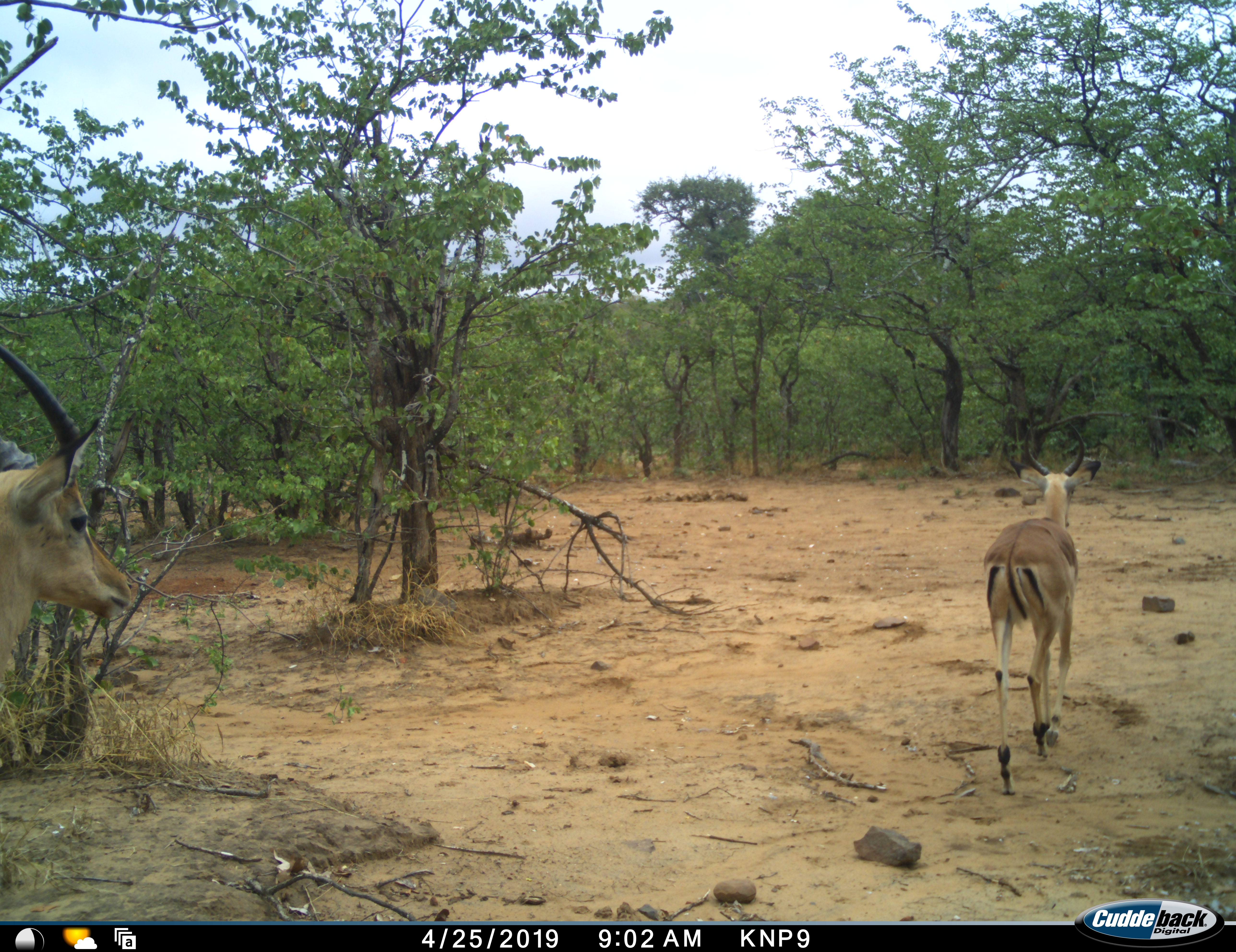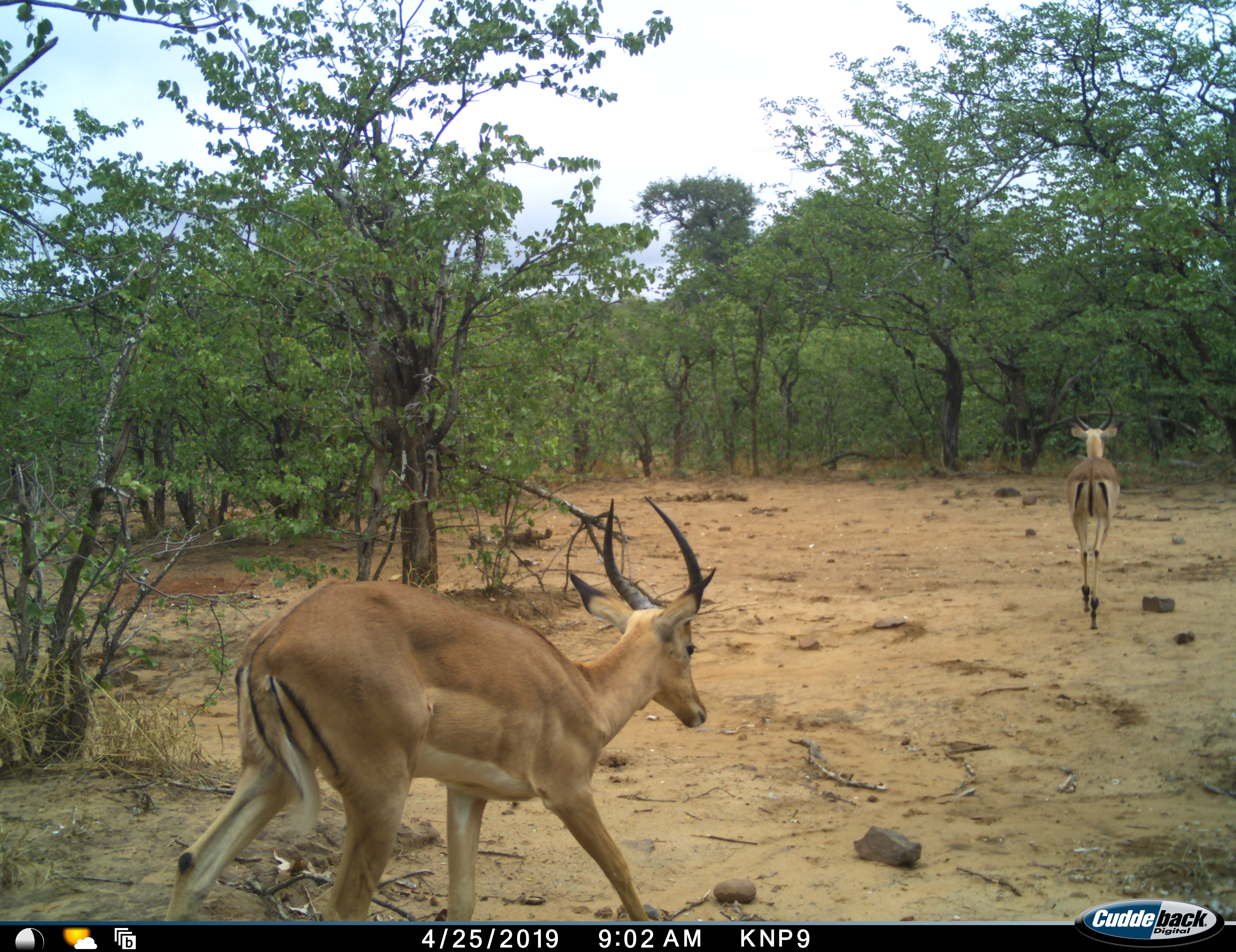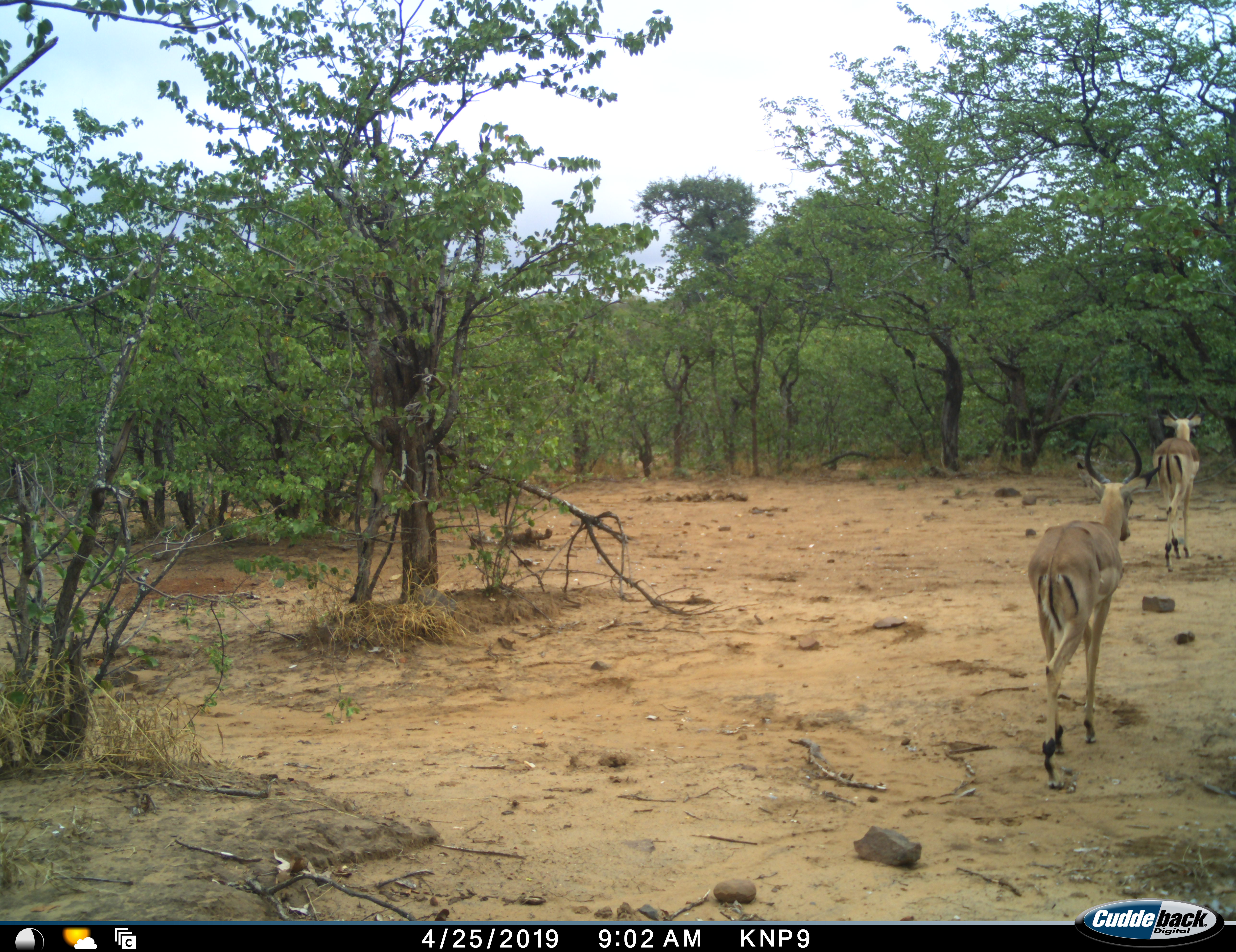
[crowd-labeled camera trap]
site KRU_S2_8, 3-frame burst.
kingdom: Animalia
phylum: Chordata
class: Mammalia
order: Artiodactyla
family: Bovidae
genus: Aepyceros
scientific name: Aepyceros melampus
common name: impala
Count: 2.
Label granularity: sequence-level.